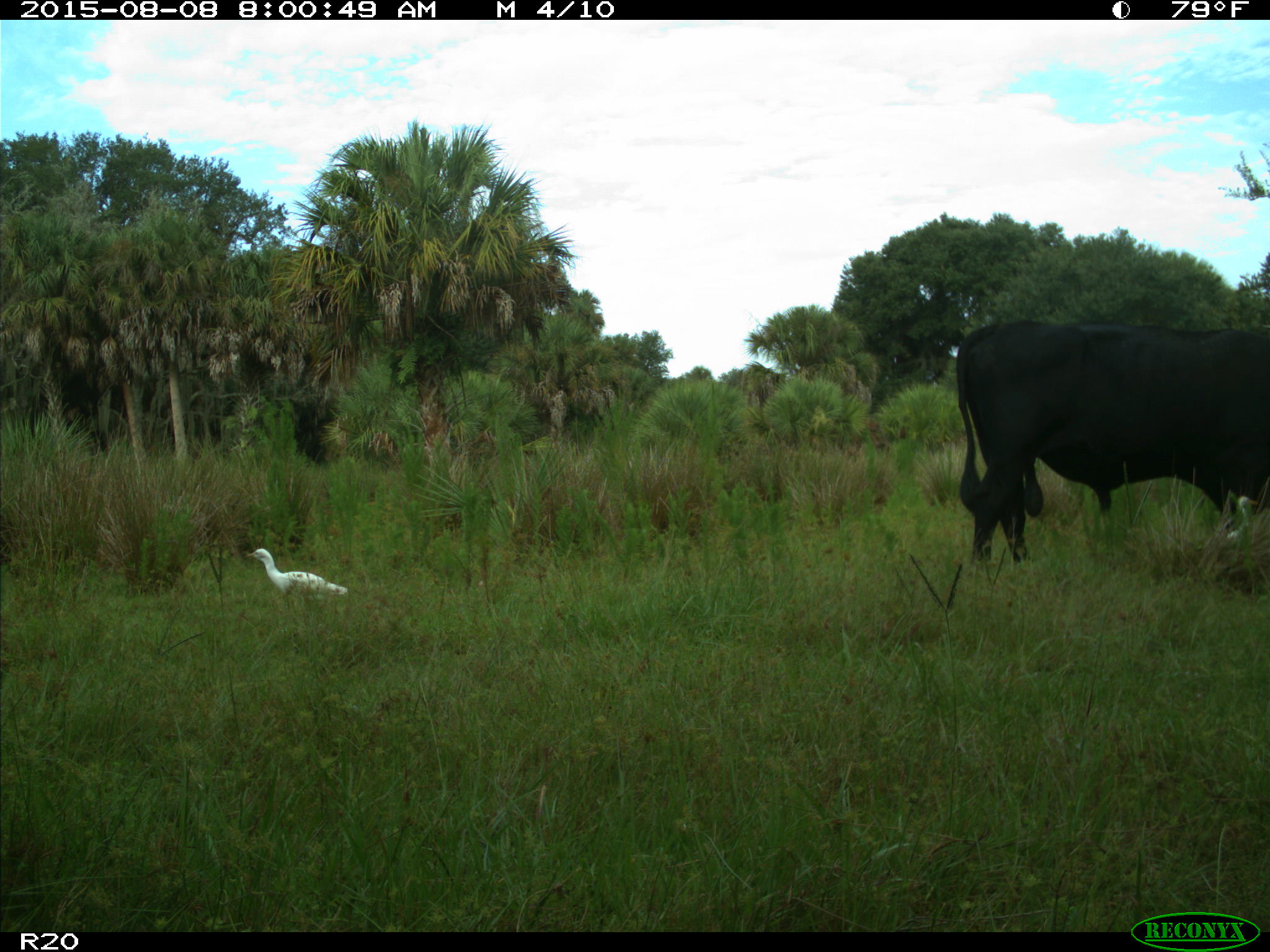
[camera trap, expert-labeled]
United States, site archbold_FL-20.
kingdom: Animalia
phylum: Chordata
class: Mammalia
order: Artiodactyla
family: Bovidae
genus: Bos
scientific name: Bos taurus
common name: domestic cow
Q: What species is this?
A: Bos taurus (domestic cow).